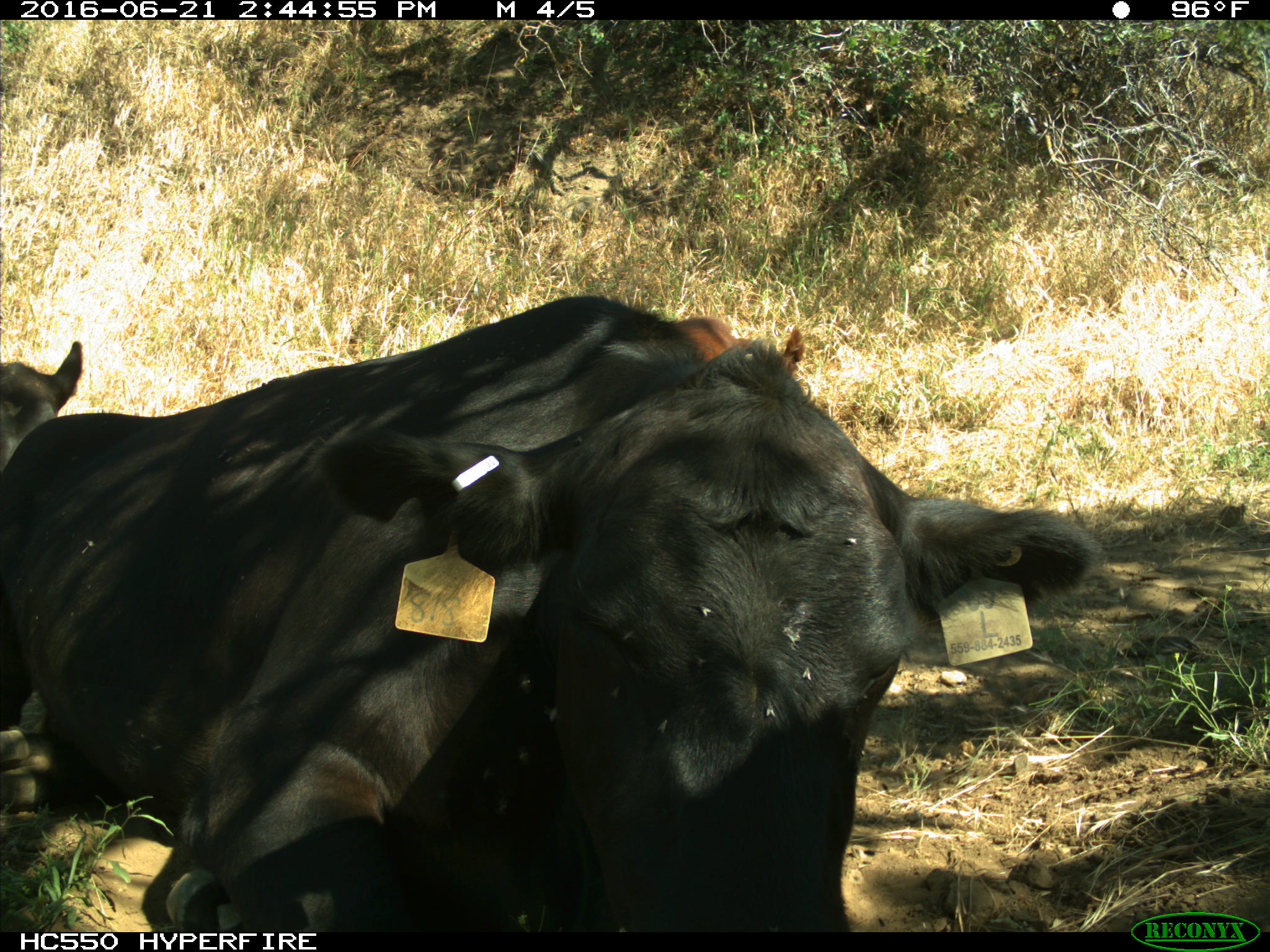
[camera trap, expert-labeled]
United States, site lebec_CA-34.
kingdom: Animalia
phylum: Chordata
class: Mammalia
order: Artiodactyla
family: Bovidae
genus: Bos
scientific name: Bos taurus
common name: domestic cow